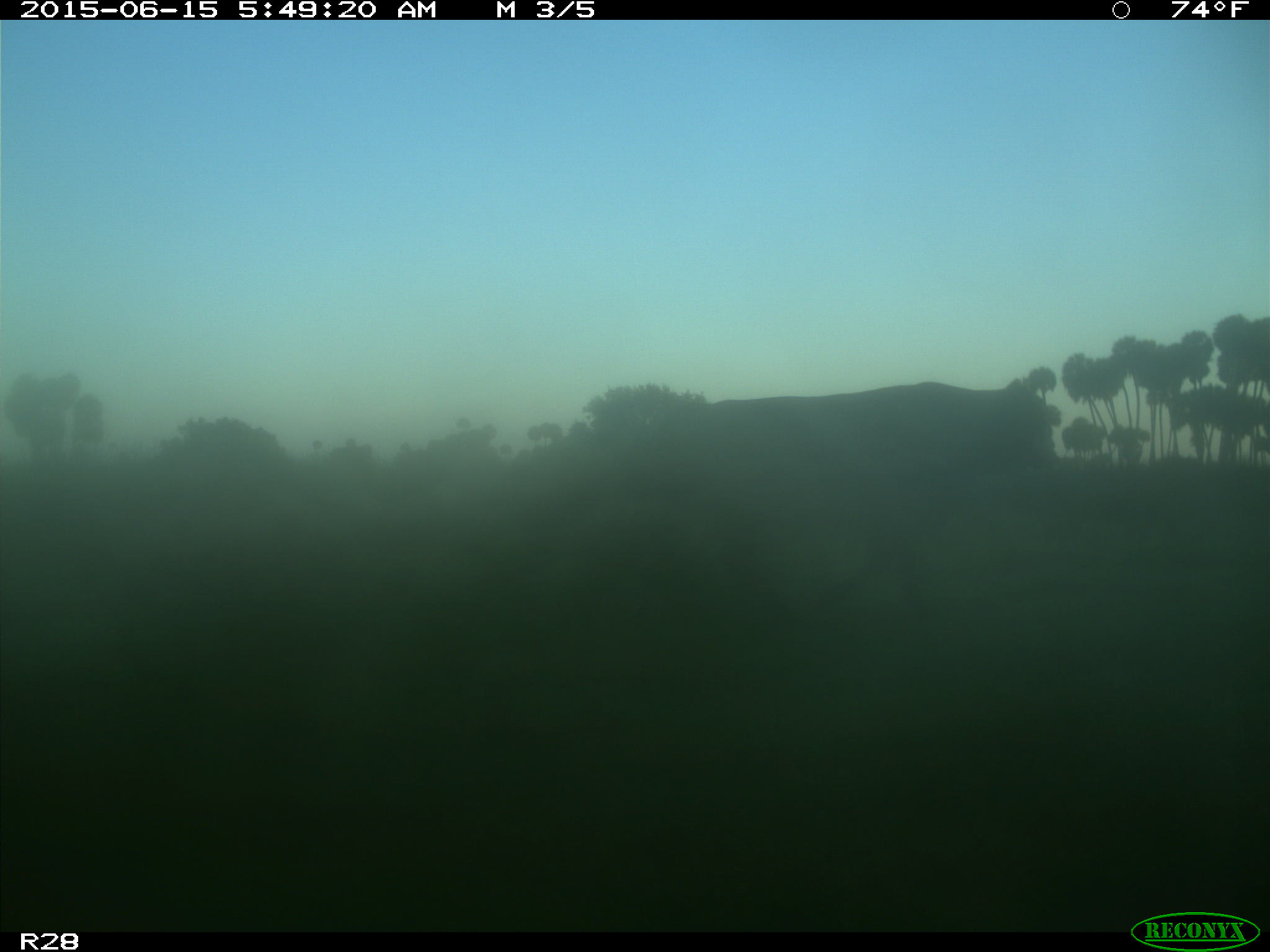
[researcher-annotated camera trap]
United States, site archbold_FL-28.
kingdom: Animalia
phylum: Chordata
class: Mammalia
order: Artiodactyla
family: Bovidae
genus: Bos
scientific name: Bos taurus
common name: domestic cow